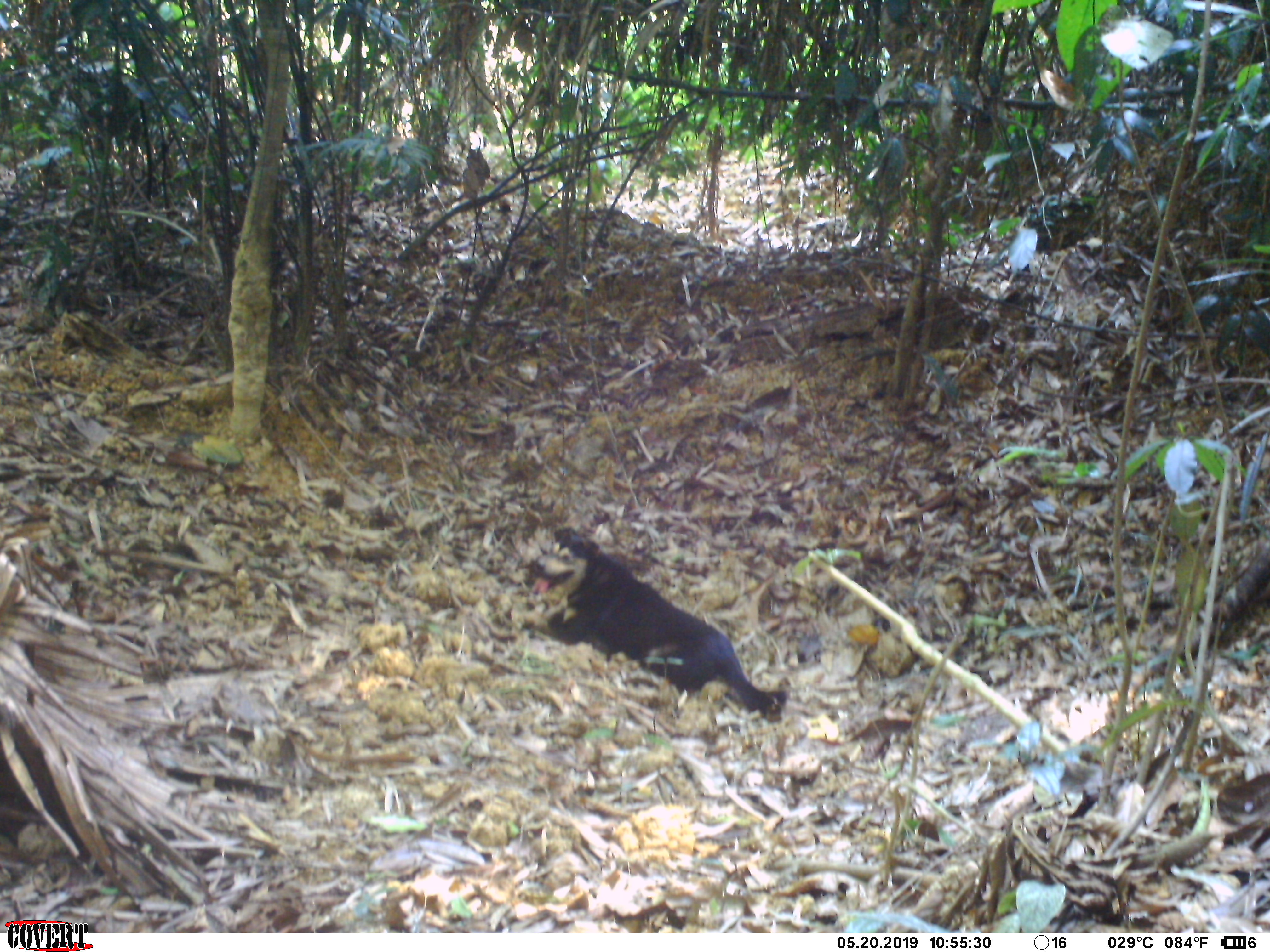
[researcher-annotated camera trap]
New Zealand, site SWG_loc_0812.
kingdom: Animalia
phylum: Chordata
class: Mammalia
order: Carnivora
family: Canidae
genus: Canis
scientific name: Canis familiaris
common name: domestic dog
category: dog